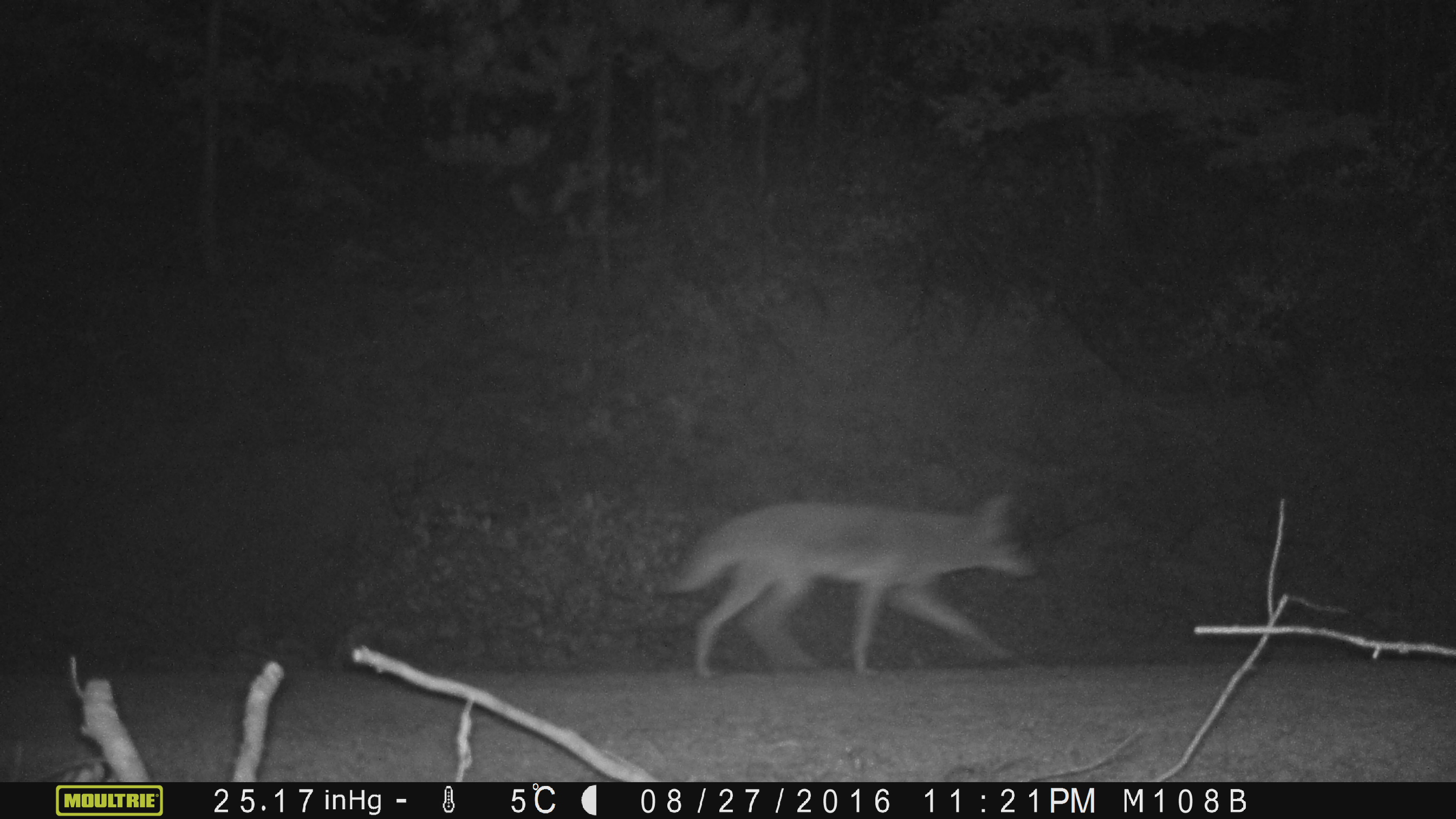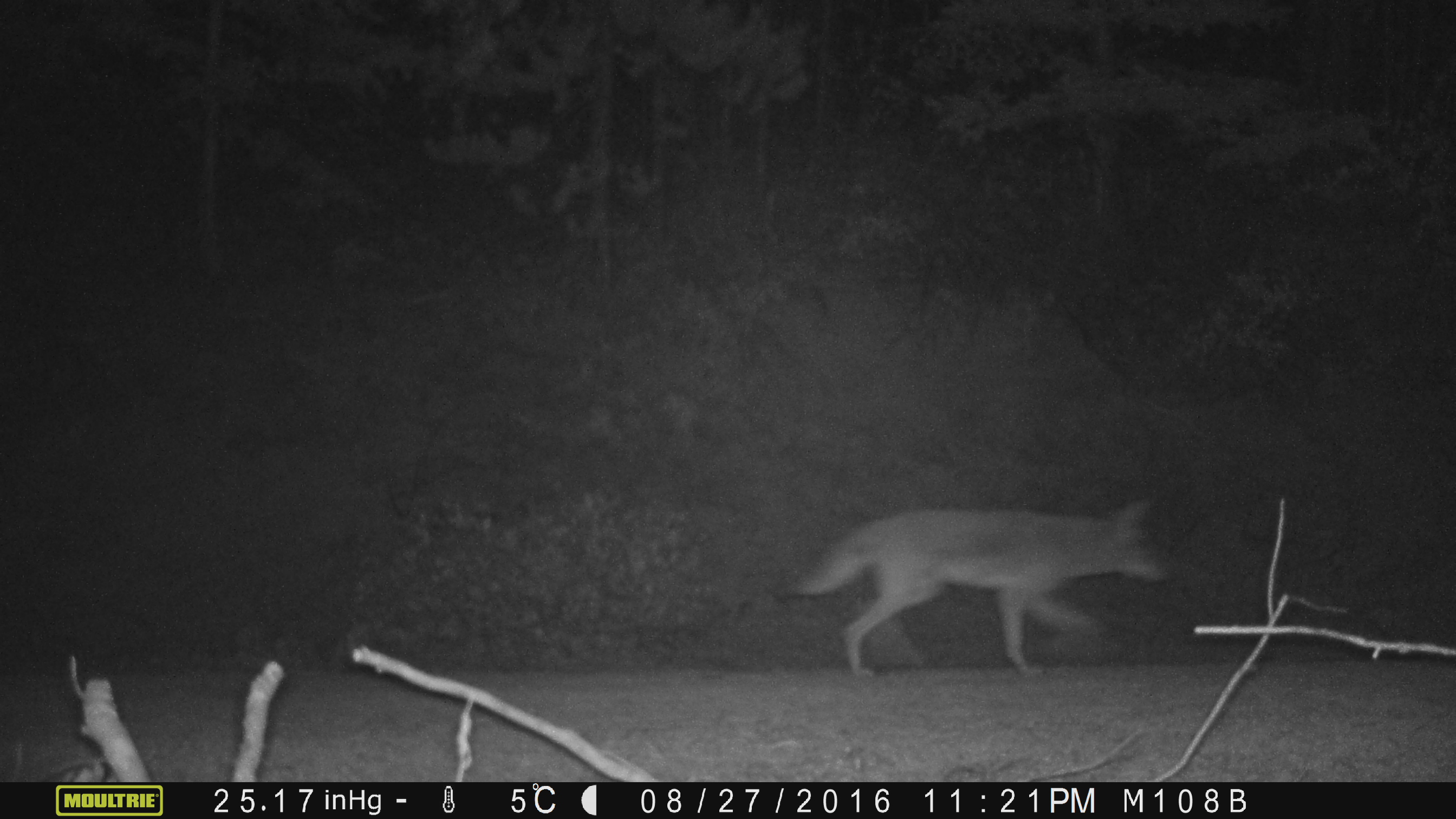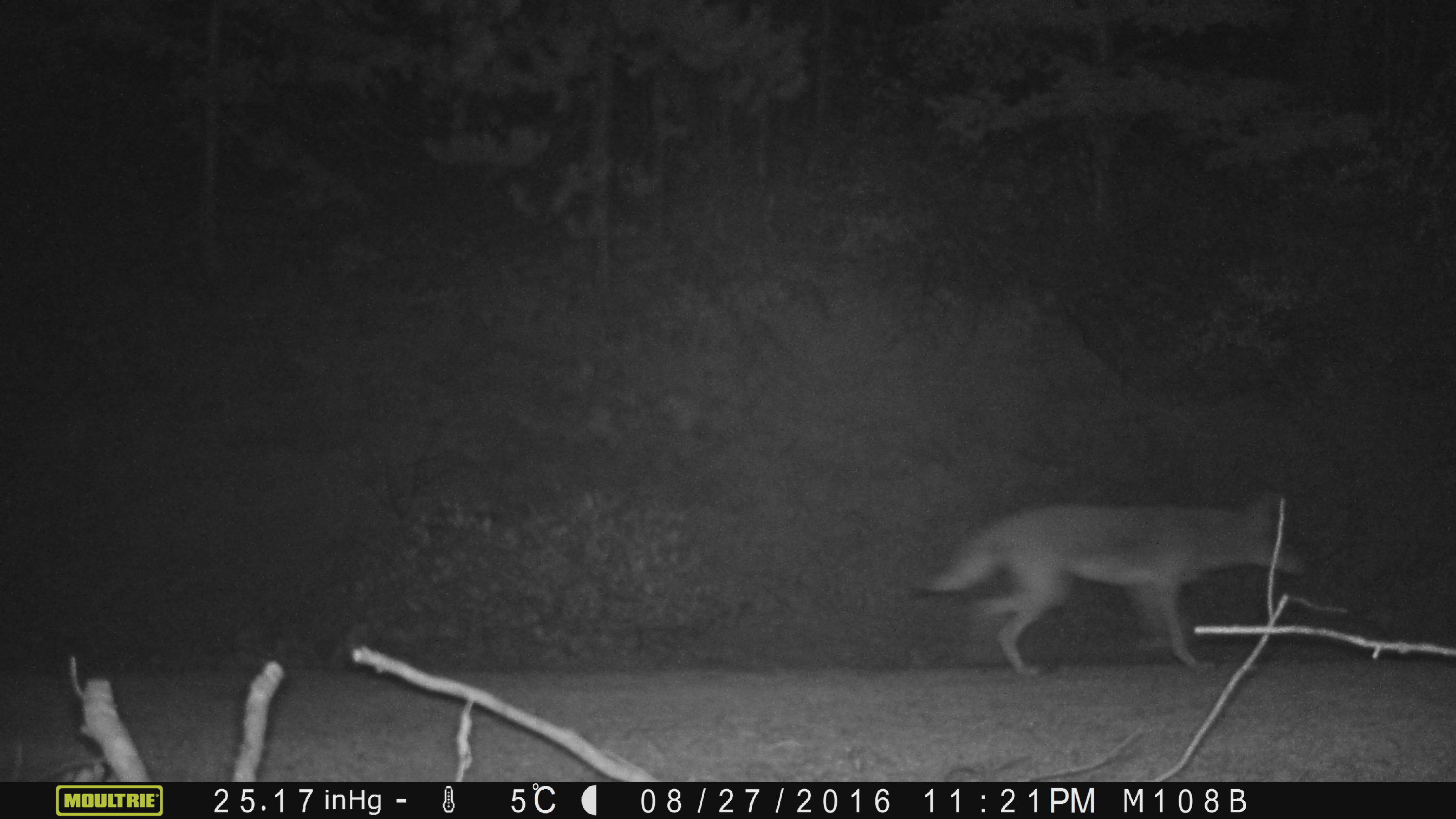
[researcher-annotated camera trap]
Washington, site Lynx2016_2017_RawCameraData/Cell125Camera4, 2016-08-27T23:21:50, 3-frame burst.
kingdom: Animalia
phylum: Chordata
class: Mammalia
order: Carnivora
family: Canidae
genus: Canis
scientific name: Canis latrans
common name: coyote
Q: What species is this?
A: Canis latrans (coyote).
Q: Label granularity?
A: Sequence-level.